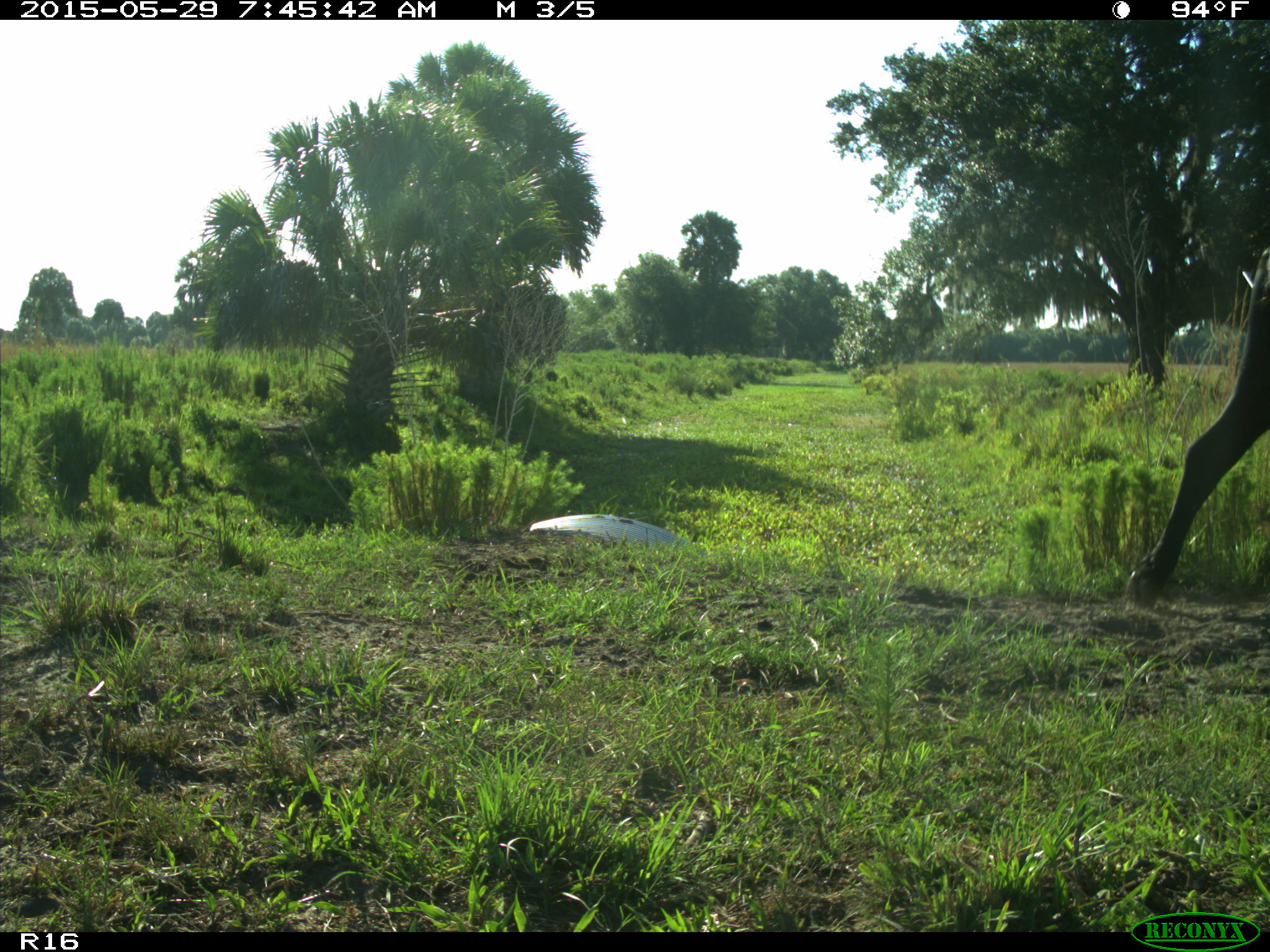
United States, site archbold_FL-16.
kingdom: Animalia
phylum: Chordata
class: Mammalia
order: Artiodactyla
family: Bovidae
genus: Bos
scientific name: Bos taurus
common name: domestic cow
Bos taurus (domestic cow).